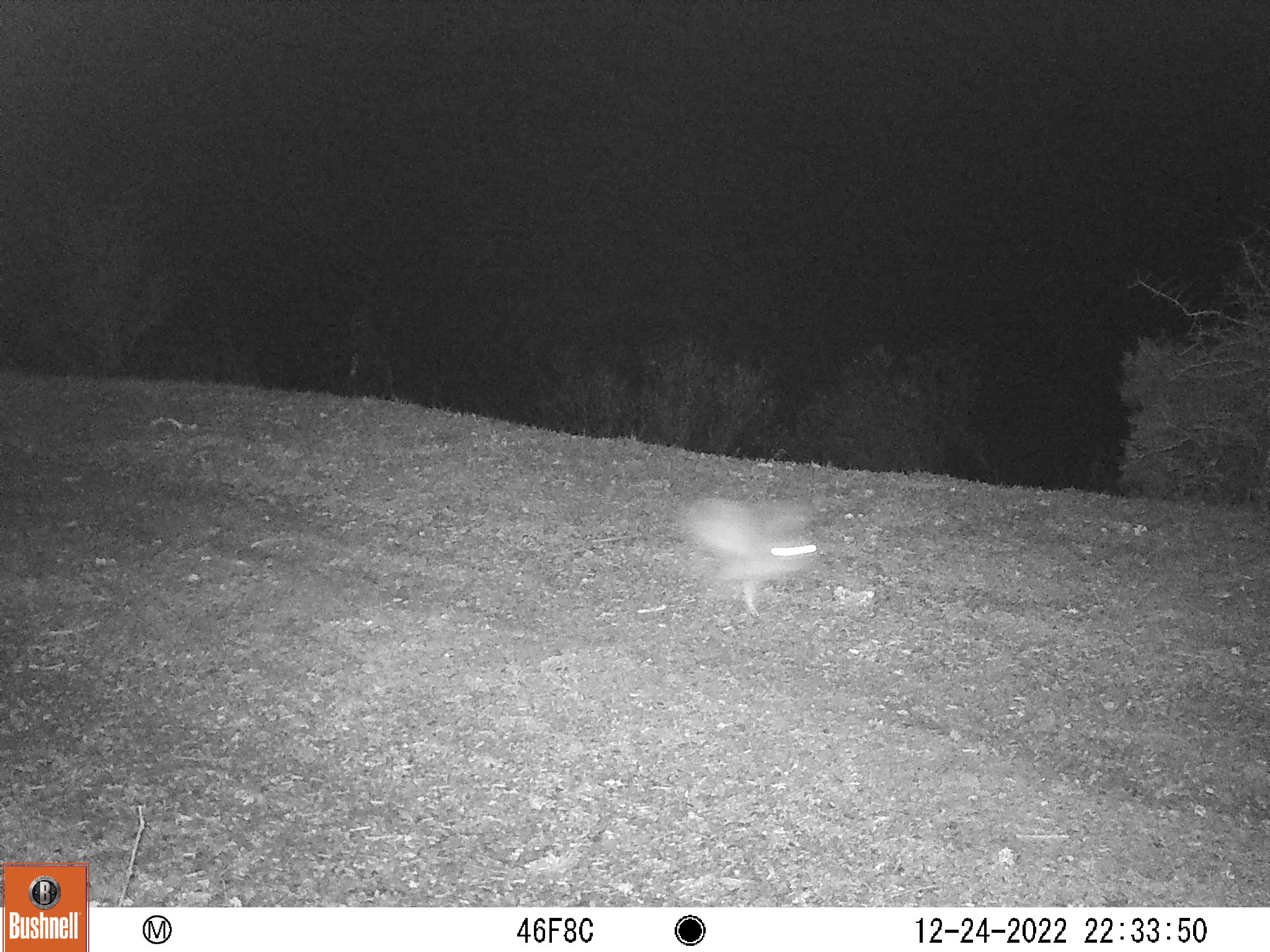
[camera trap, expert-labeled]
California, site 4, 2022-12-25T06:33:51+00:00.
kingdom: Animalia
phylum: Chordata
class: Mammalia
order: Lagomorpha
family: Leporidae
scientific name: Leporidae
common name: rabbit